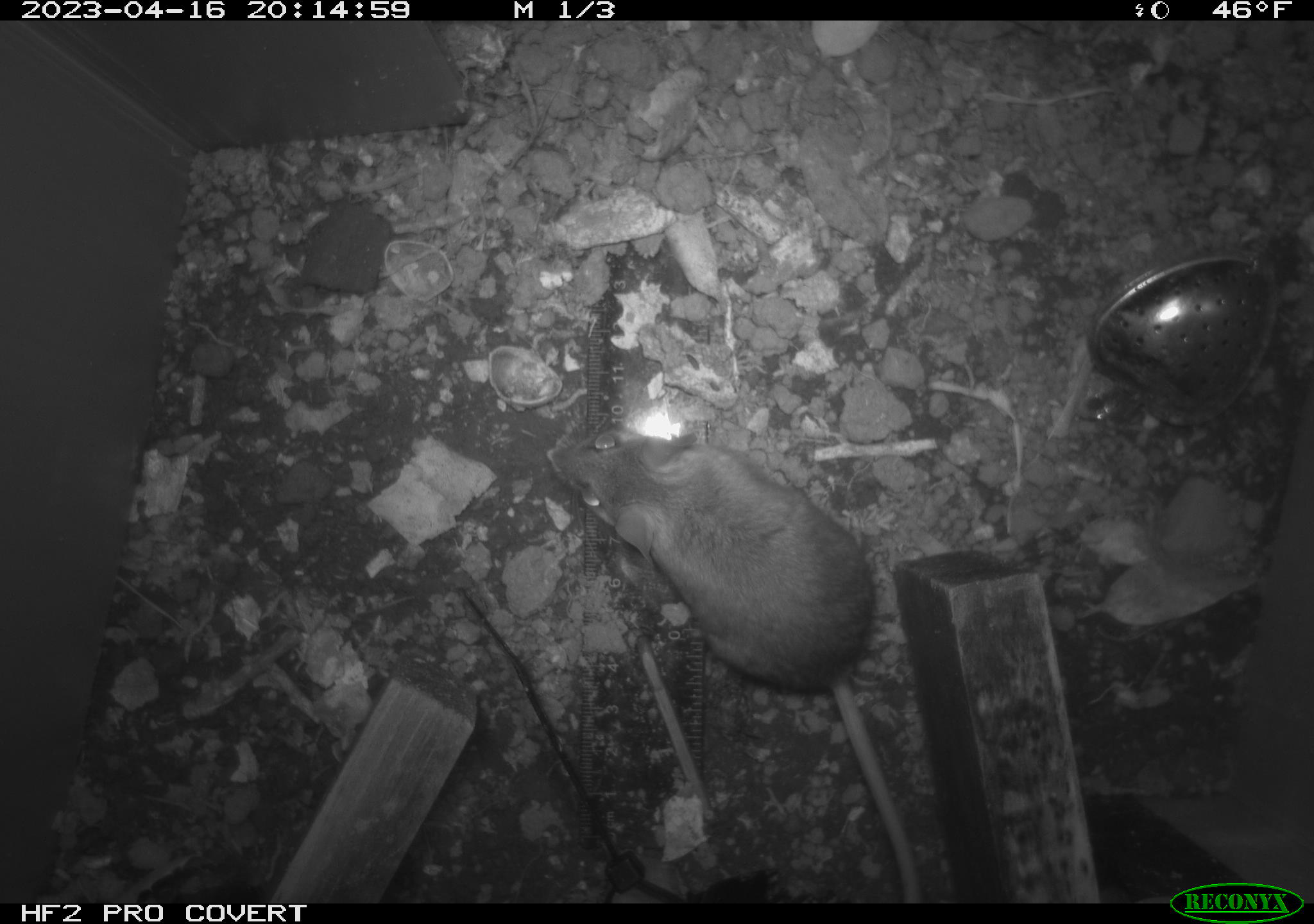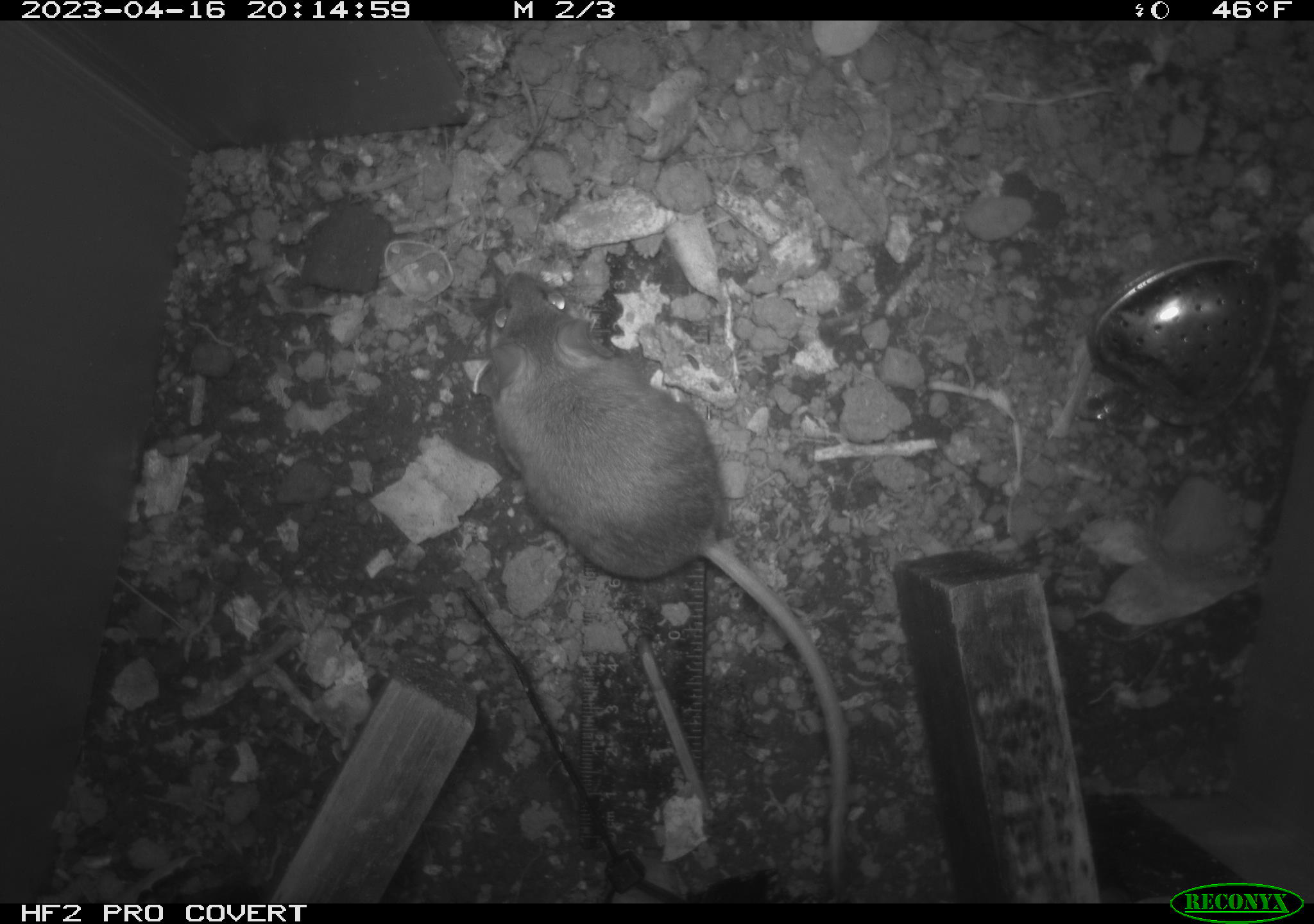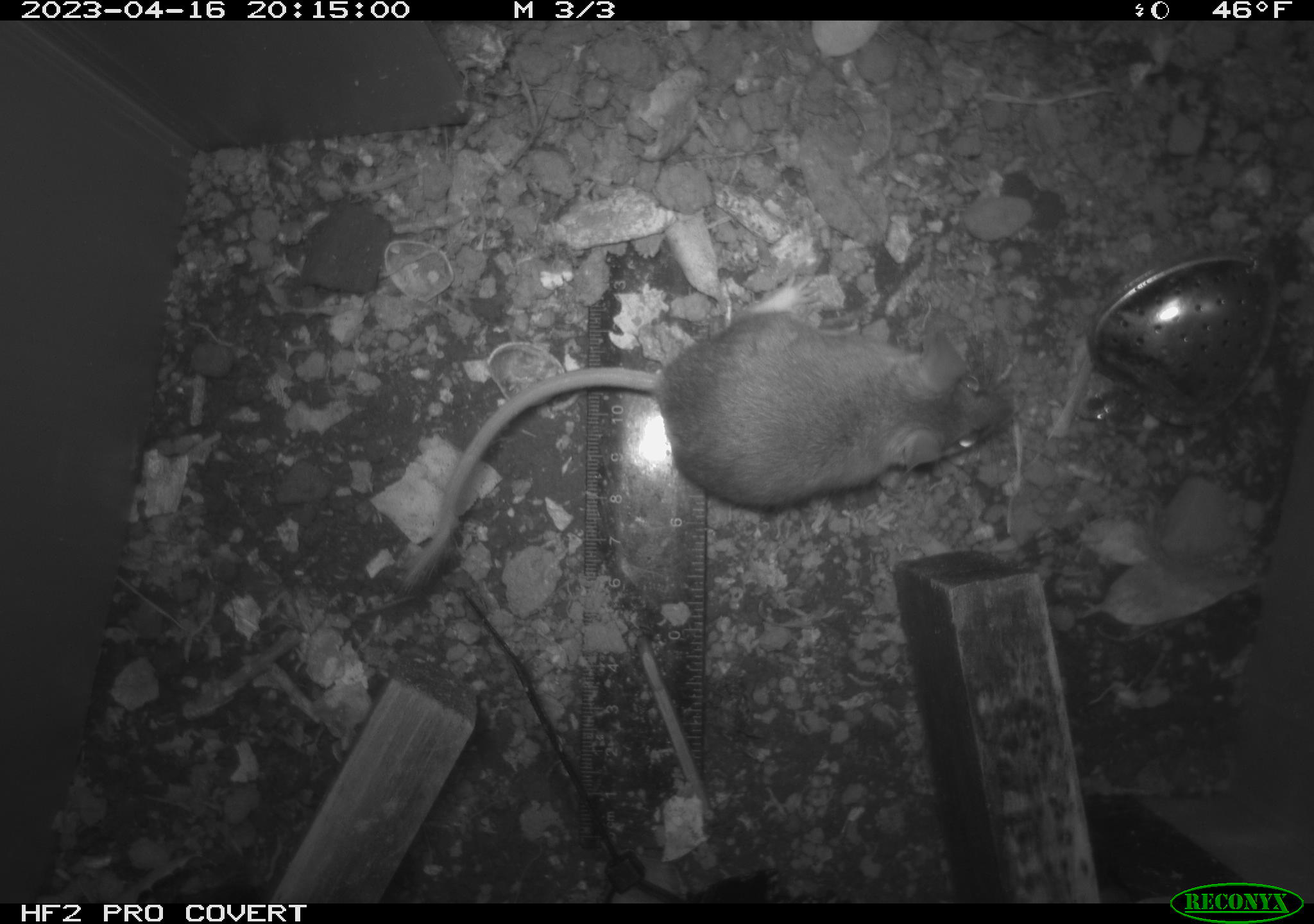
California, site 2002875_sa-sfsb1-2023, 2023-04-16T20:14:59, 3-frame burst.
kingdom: Animalia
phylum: Chordata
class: Mammalia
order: Rodentia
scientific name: Rodentia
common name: mouse species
Mouse species (Rodentia).